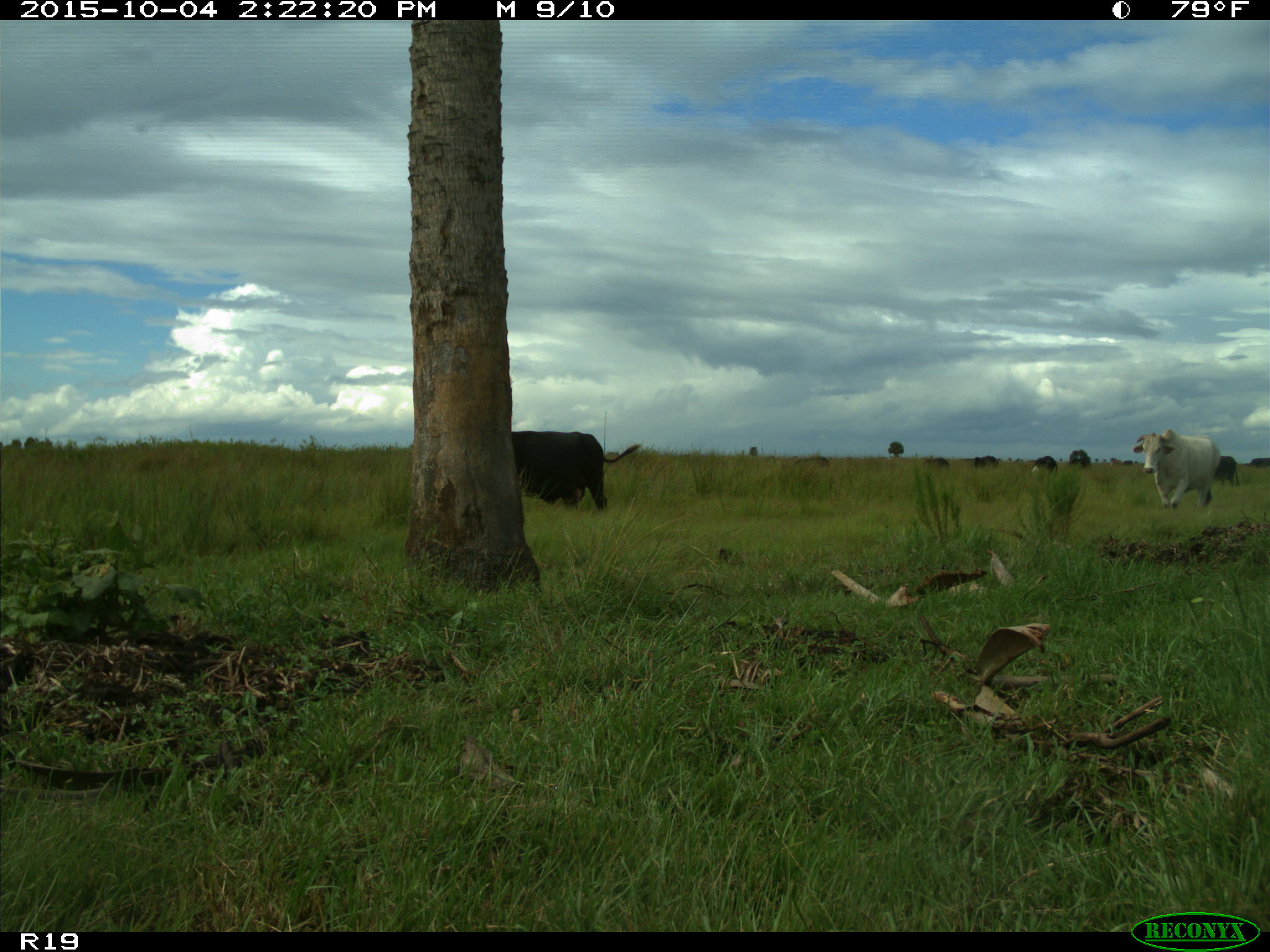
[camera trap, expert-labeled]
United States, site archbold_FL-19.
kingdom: Animalia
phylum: Chordata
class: Mammalia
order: Artiodactyla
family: Bovidae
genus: Bos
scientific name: Bos taurus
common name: domestic cow